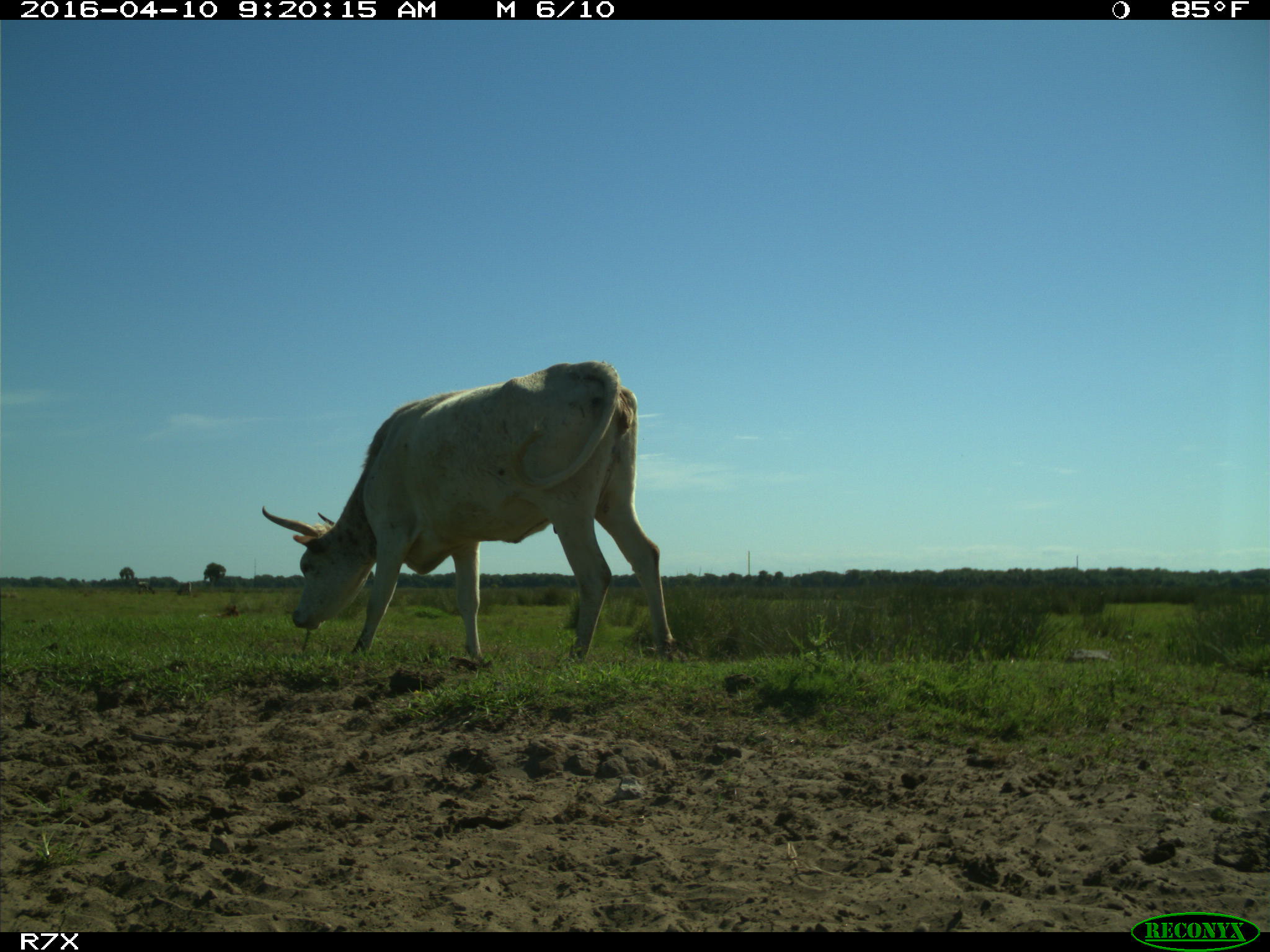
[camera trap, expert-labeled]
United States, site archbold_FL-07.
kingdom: Animalia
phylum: Chordata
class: Mammalia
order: Artiodactyla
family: Bovidae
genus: Bos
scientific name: Bos taurus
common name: domestic cow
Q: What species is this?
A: Bos taurus (domestic cow).